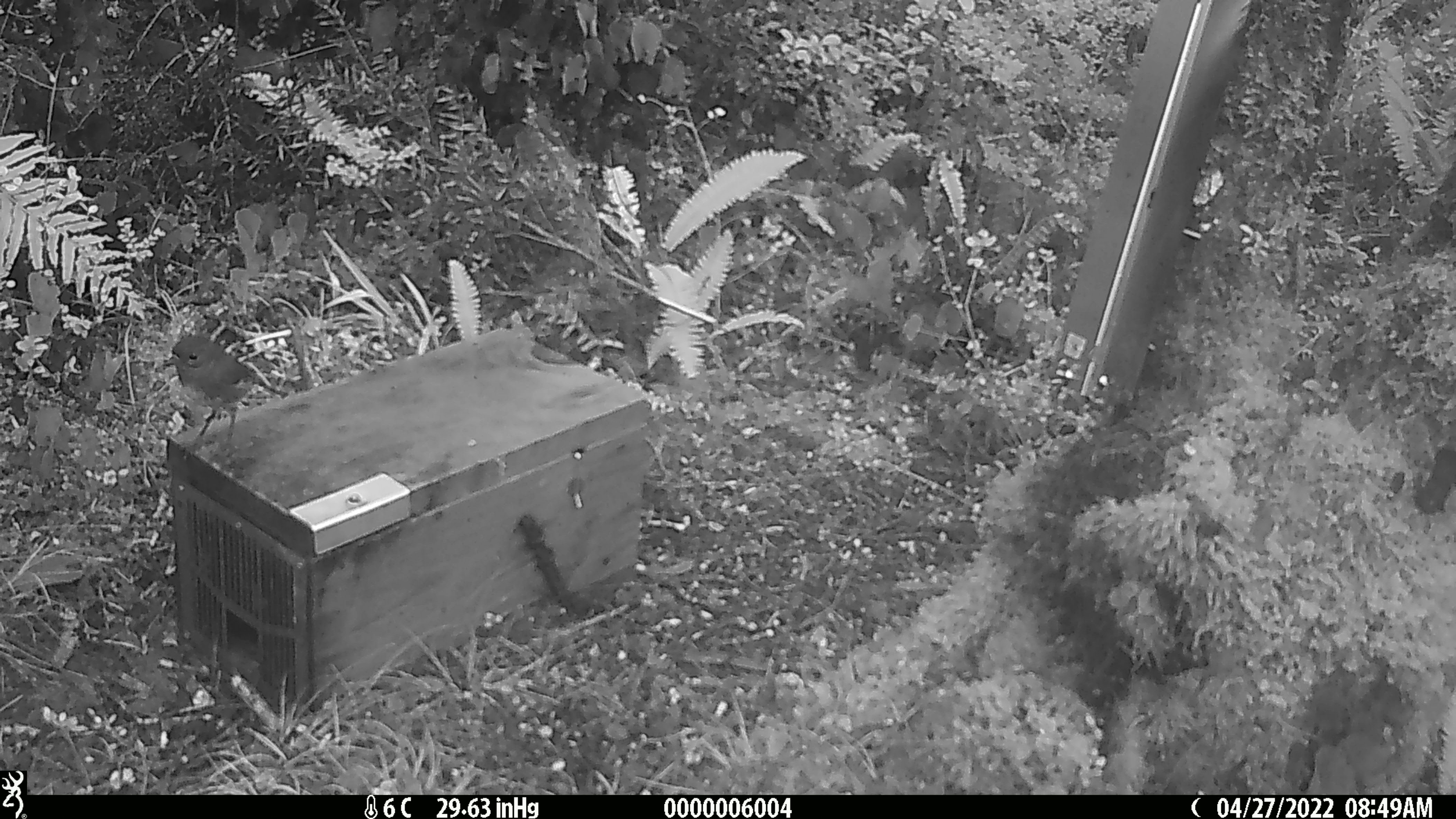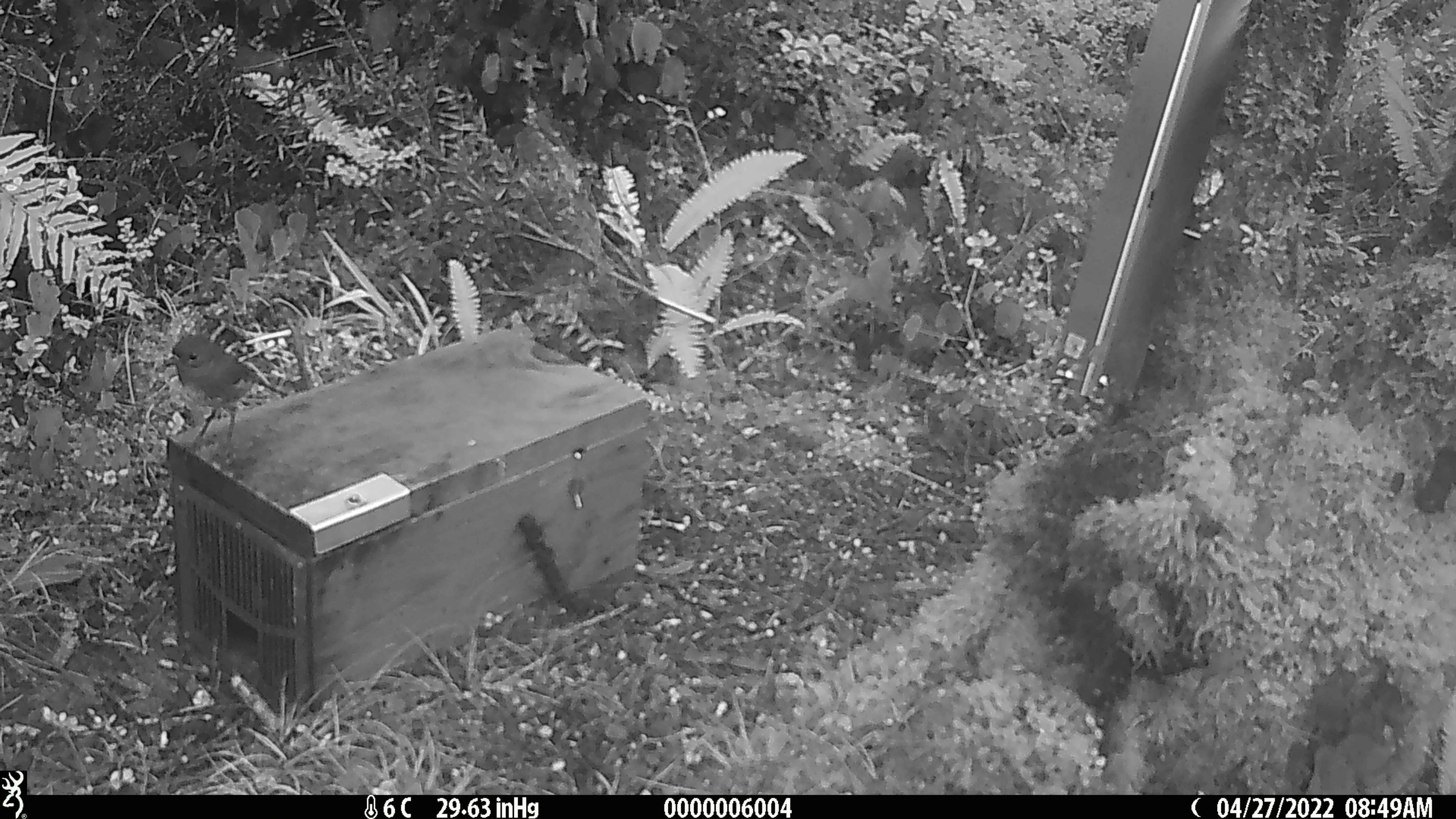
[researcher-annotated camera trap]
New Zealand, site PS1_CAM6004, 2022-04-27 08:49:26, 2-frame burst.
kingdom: Animalia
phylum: Chordata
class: Aves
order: Passeriformes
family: Petroicidae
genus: Petroica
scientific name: Petroica australis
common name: new zealand robin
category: robin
Robin (new zealand robin) (Petroica australis).